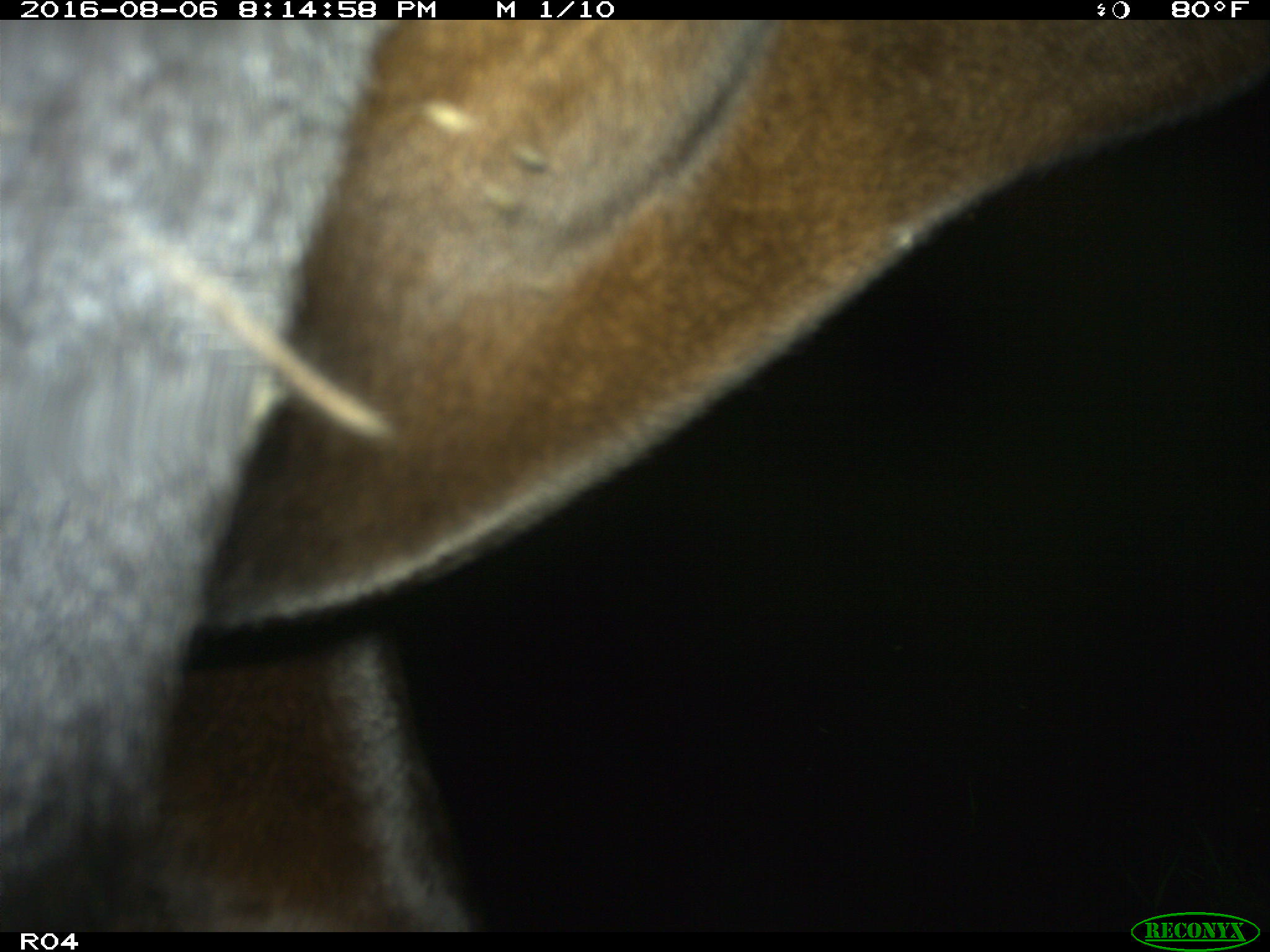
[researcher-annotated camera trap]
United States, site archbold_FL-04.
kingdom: Animalia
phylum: Chordata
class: Mammalia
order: Artiodactyla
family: Bovidae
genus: Bos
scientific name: Bos taurus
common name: domestic cow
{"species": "Bos taurus (domestic cow)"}